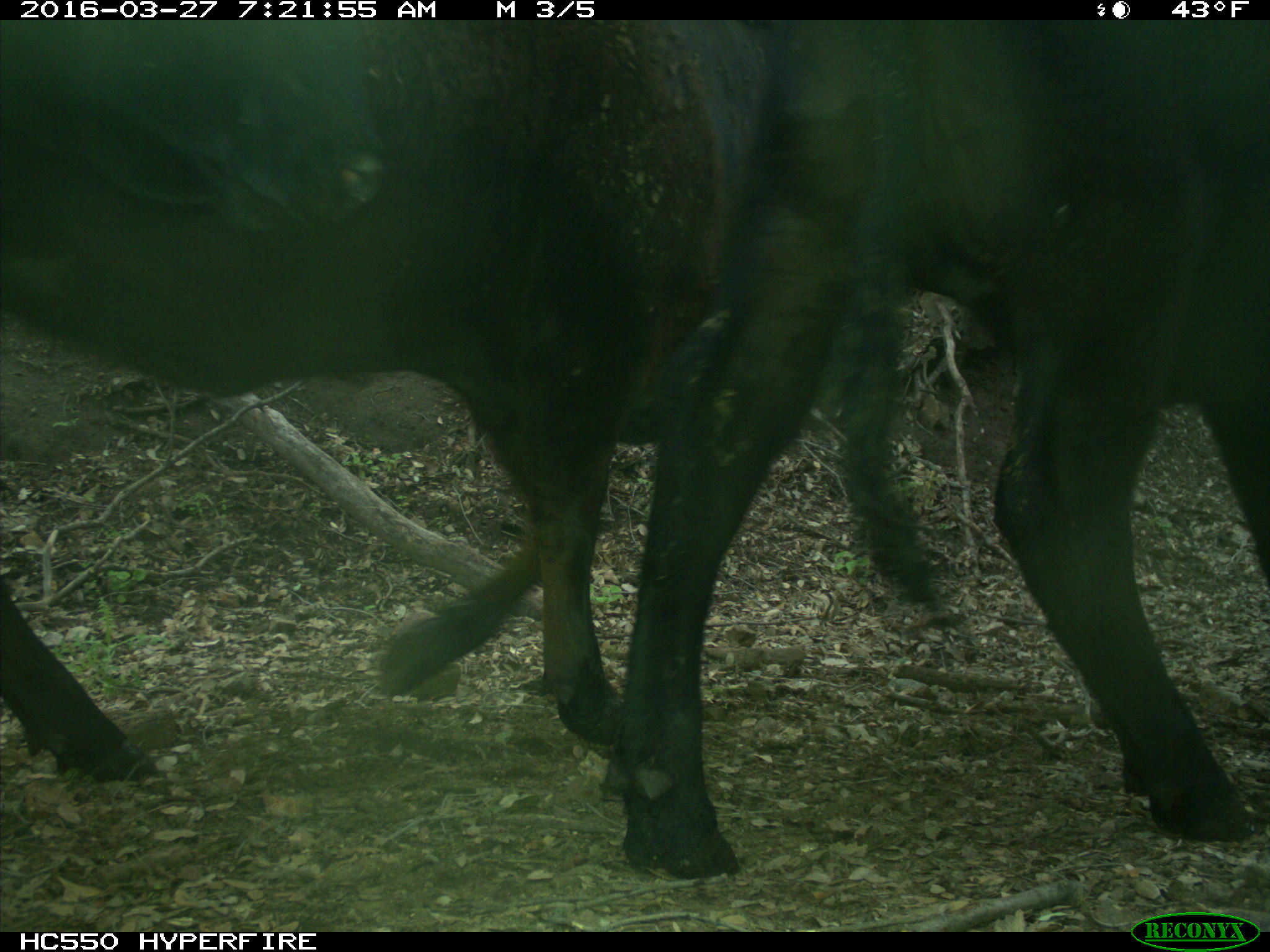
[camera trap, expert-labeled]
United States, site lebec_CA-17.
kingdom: Animalia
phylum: Chordata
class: Mammalia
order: Artiodactyla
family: Bovidae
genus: Bos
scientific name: Bos taurus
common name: domestic cow